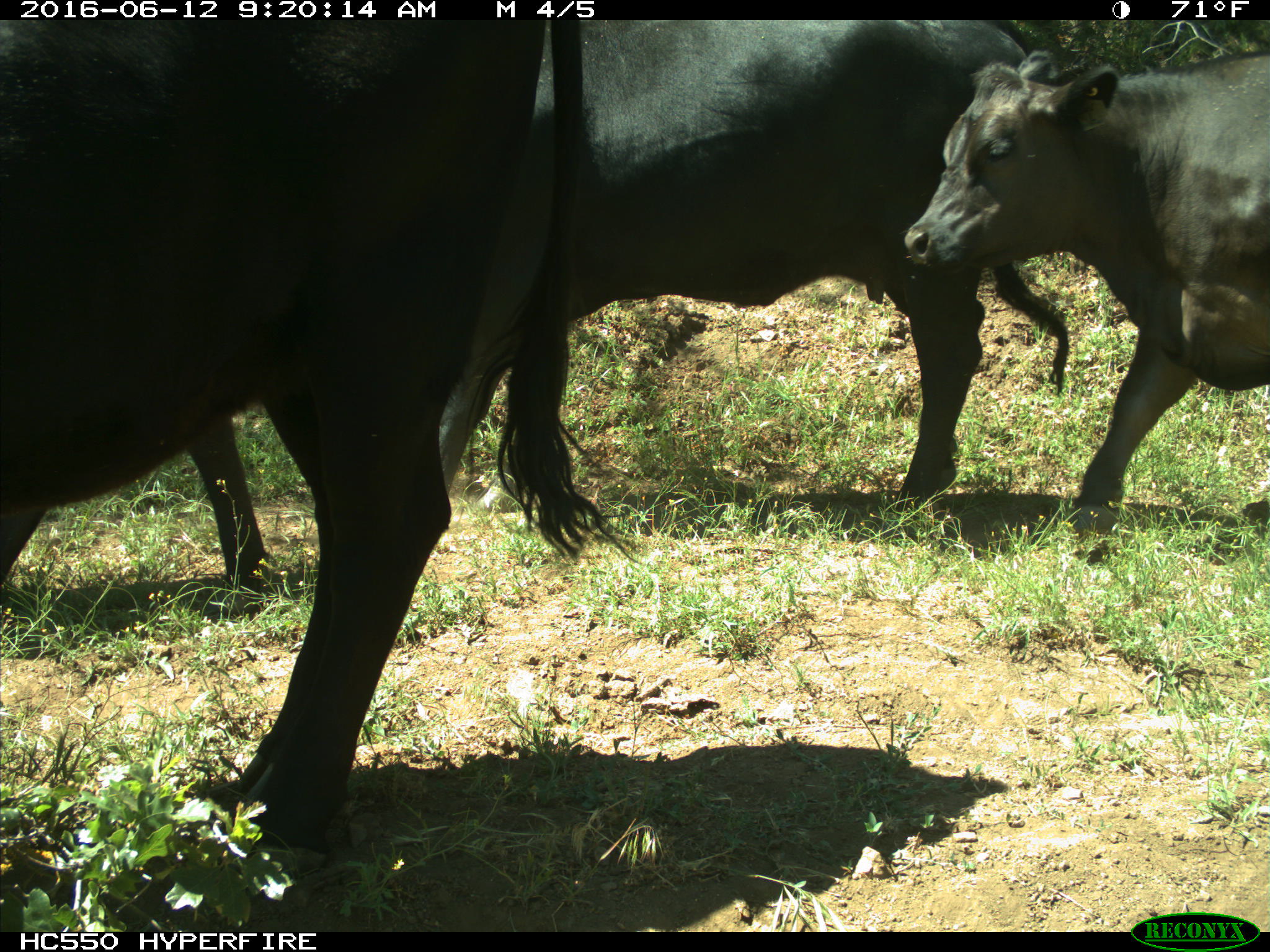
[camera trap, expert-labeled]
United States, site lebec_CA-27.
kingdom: Animalia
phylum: Chordata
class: Mammalia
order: Artiodactyla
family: Bovidae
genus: Bos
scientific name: Bos taurus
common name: domestic cow